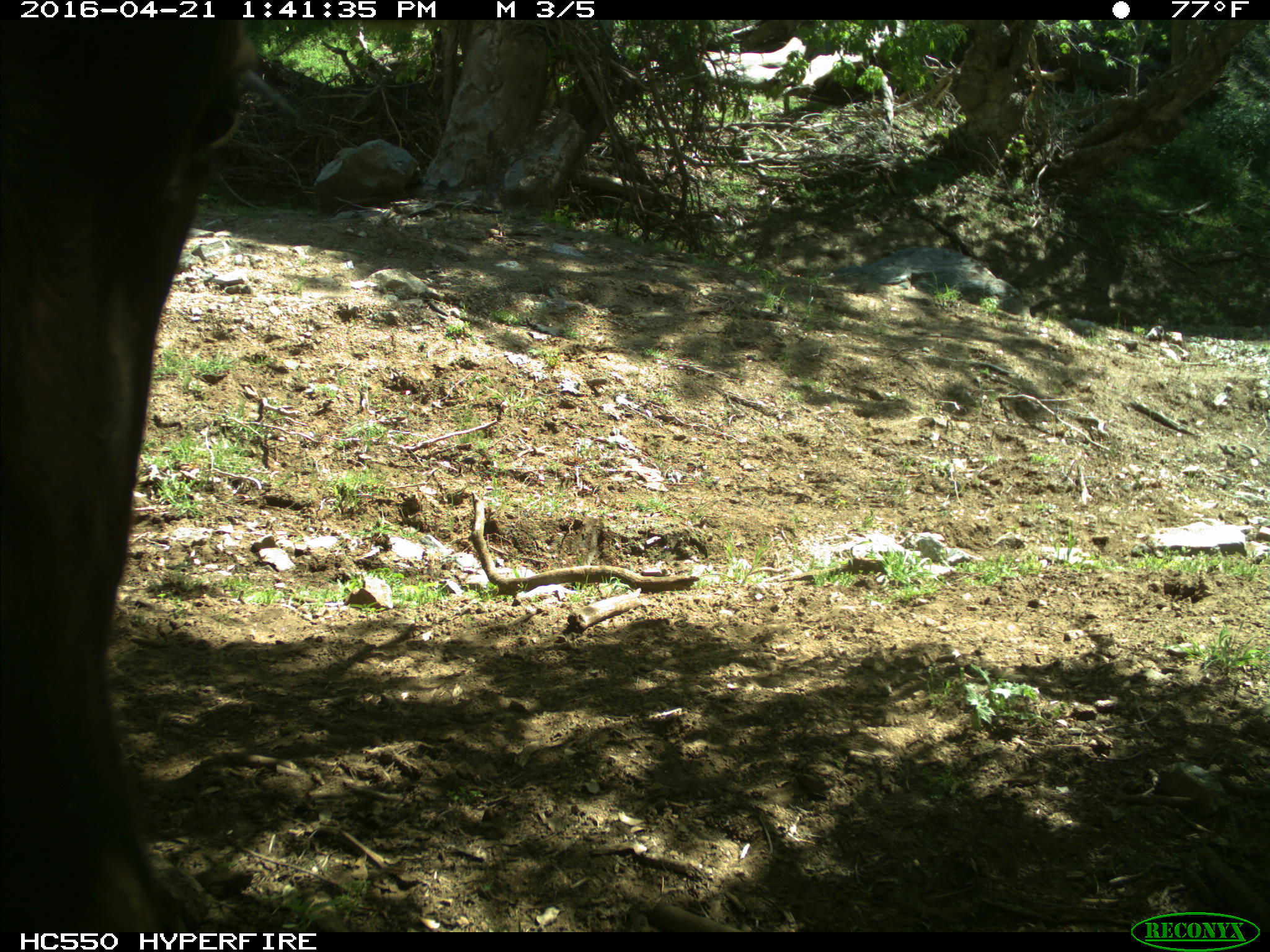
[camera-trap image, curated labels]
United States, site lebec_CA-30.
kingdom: Animalia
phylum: Chordata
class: Mammalia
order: Artiodactyla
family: Bovidae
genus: Bos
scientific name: Bos taurus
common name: domestic cow